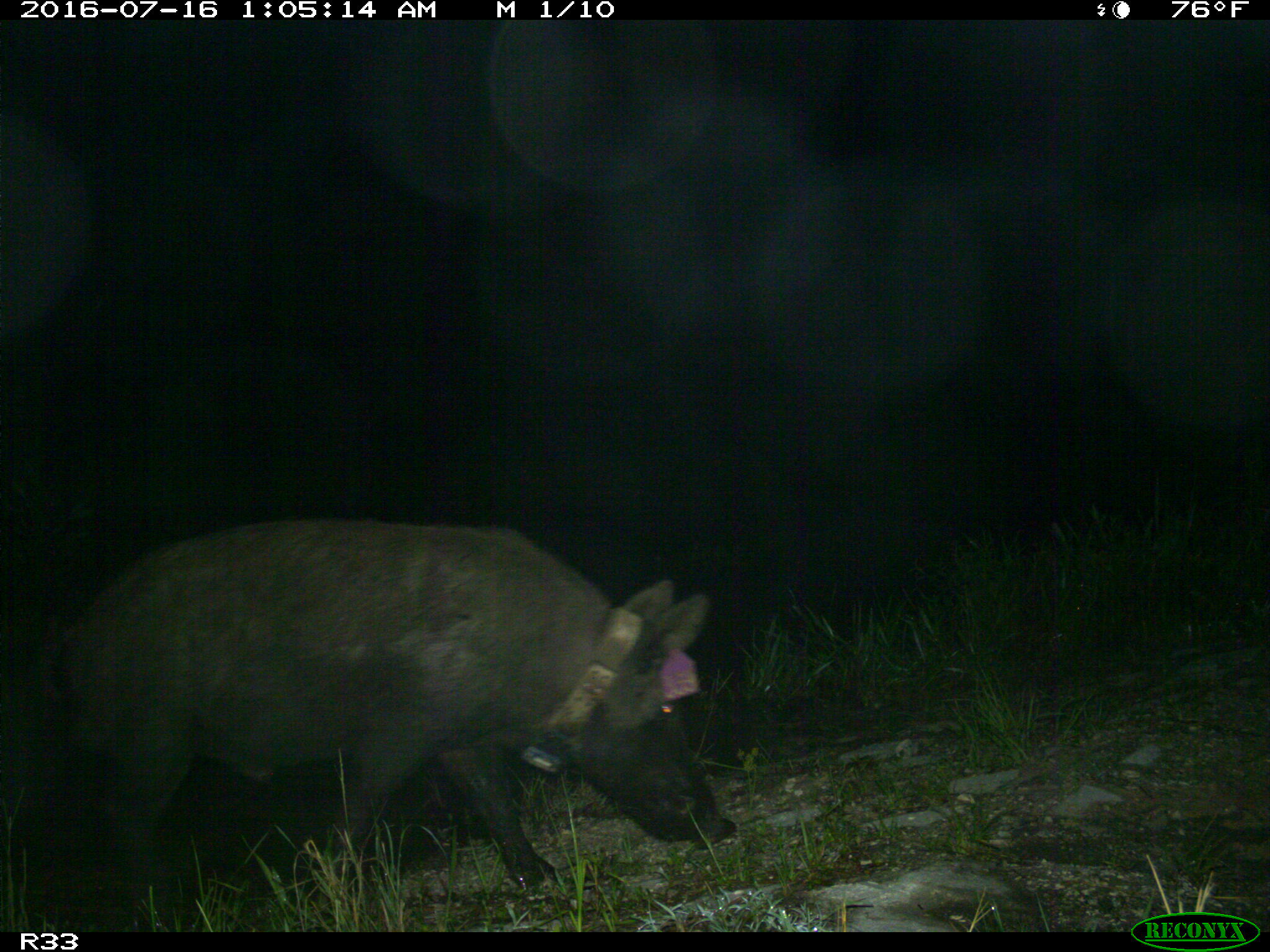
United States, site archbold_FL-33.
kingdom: Animalia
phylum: Chordata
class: Mammalia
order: Artiodactyla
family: Suidae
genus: Sus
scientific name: Sus scrofa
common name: wild boar